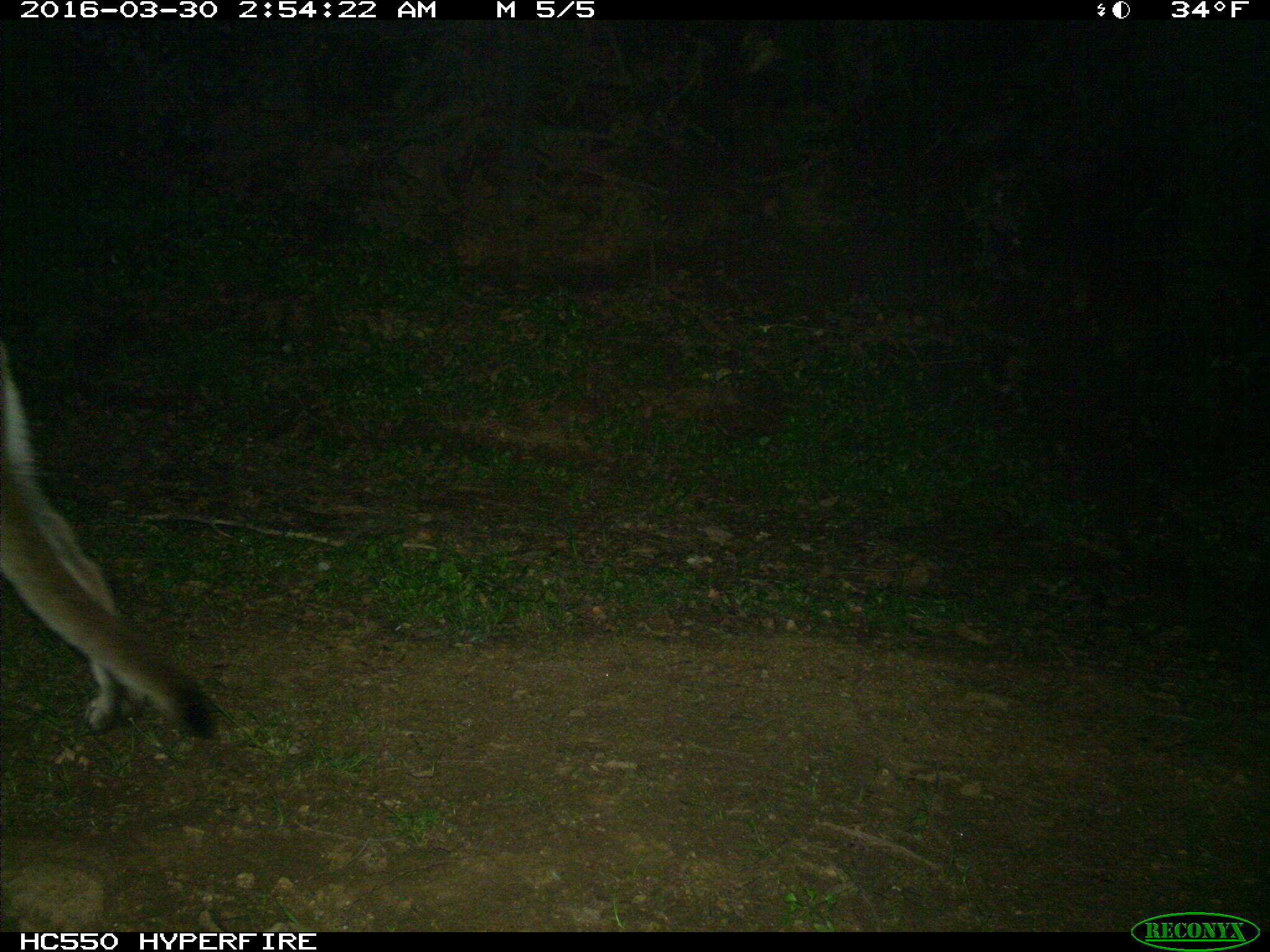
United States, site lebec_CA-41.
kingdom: Animalia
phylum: Chordata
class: Mammalia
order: Carnivora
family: Felidae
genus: Puma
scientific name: Puma concolor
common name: mountain lion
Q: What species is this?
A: Puma concolor (mountain lion).